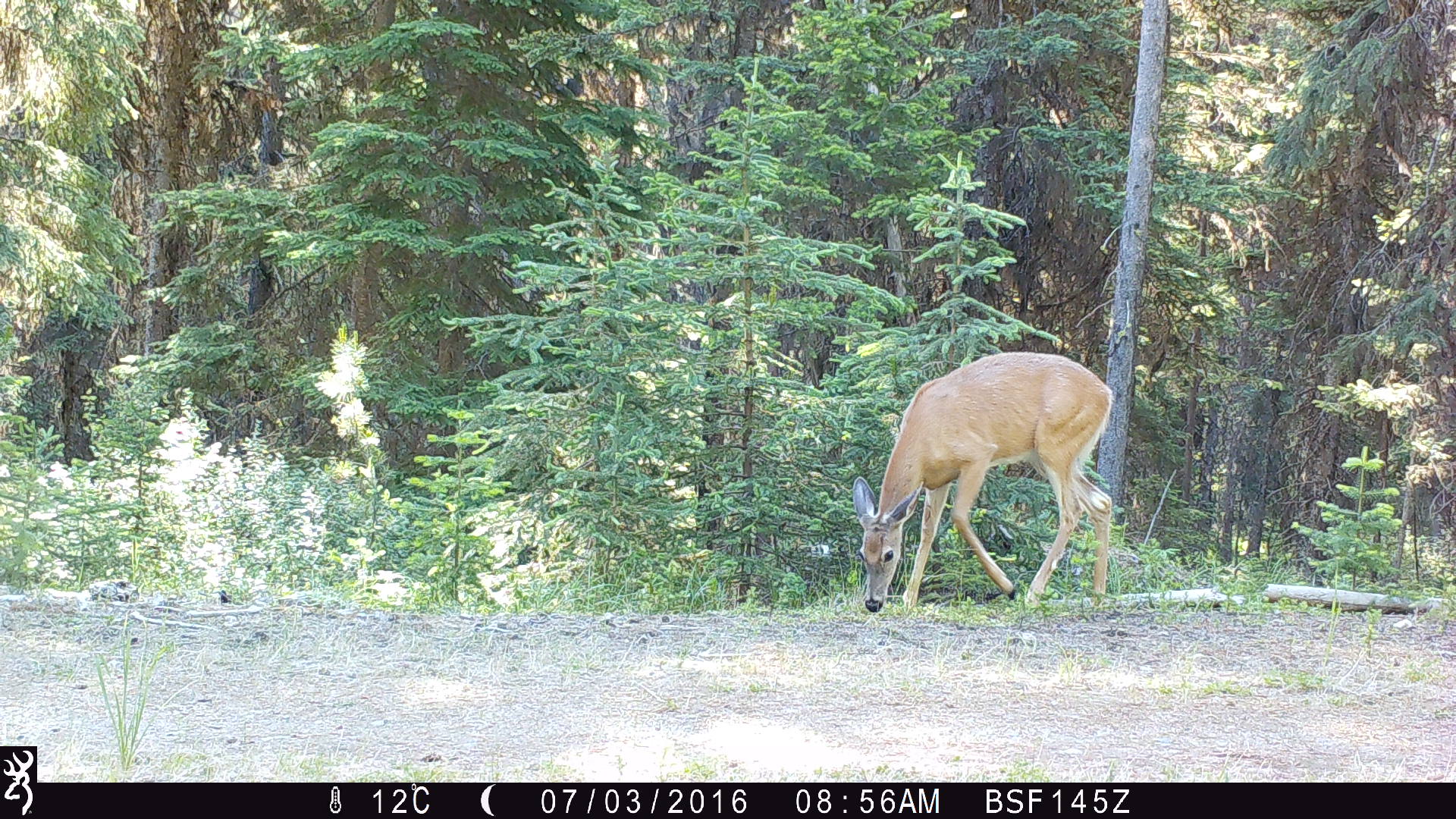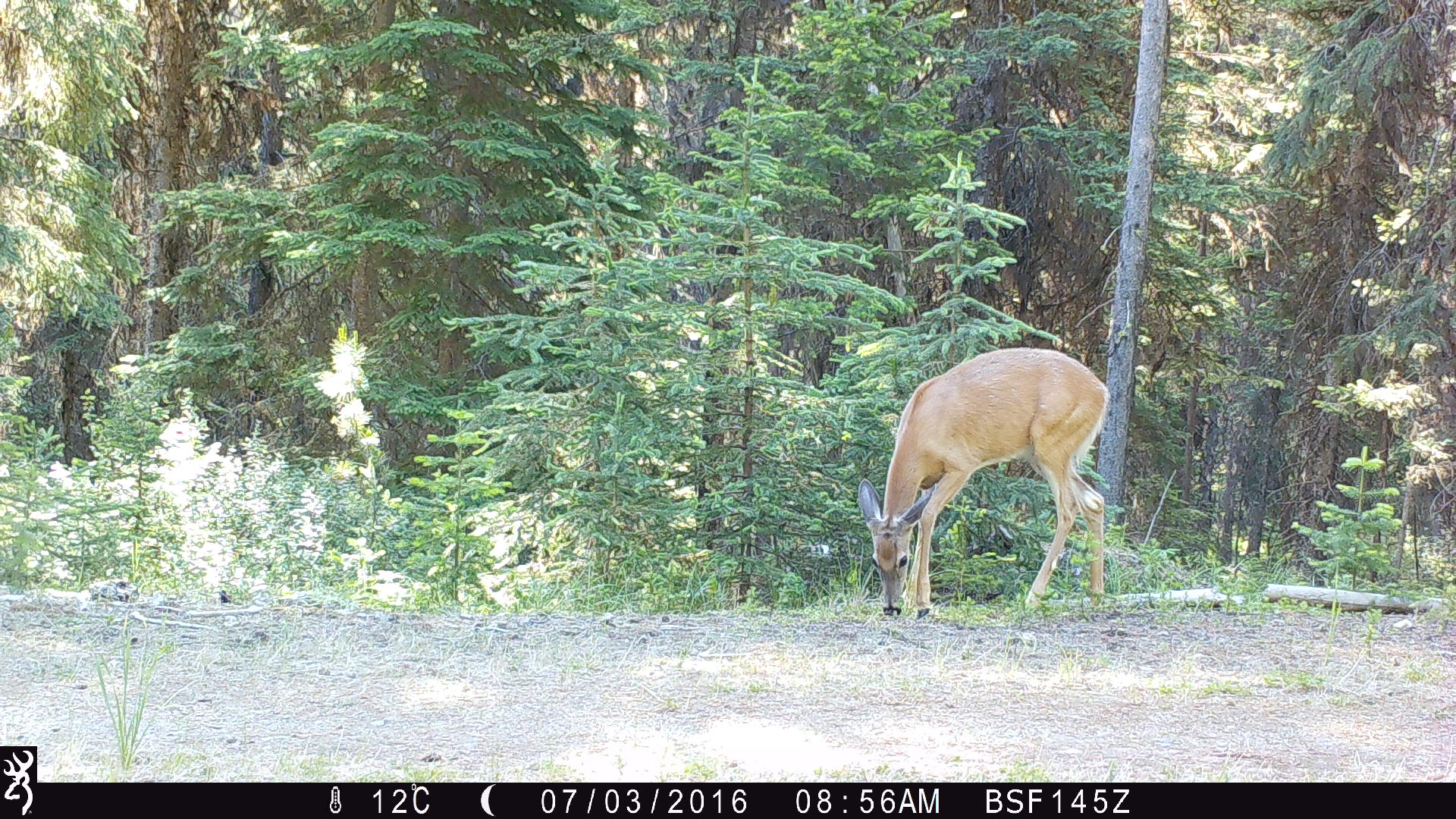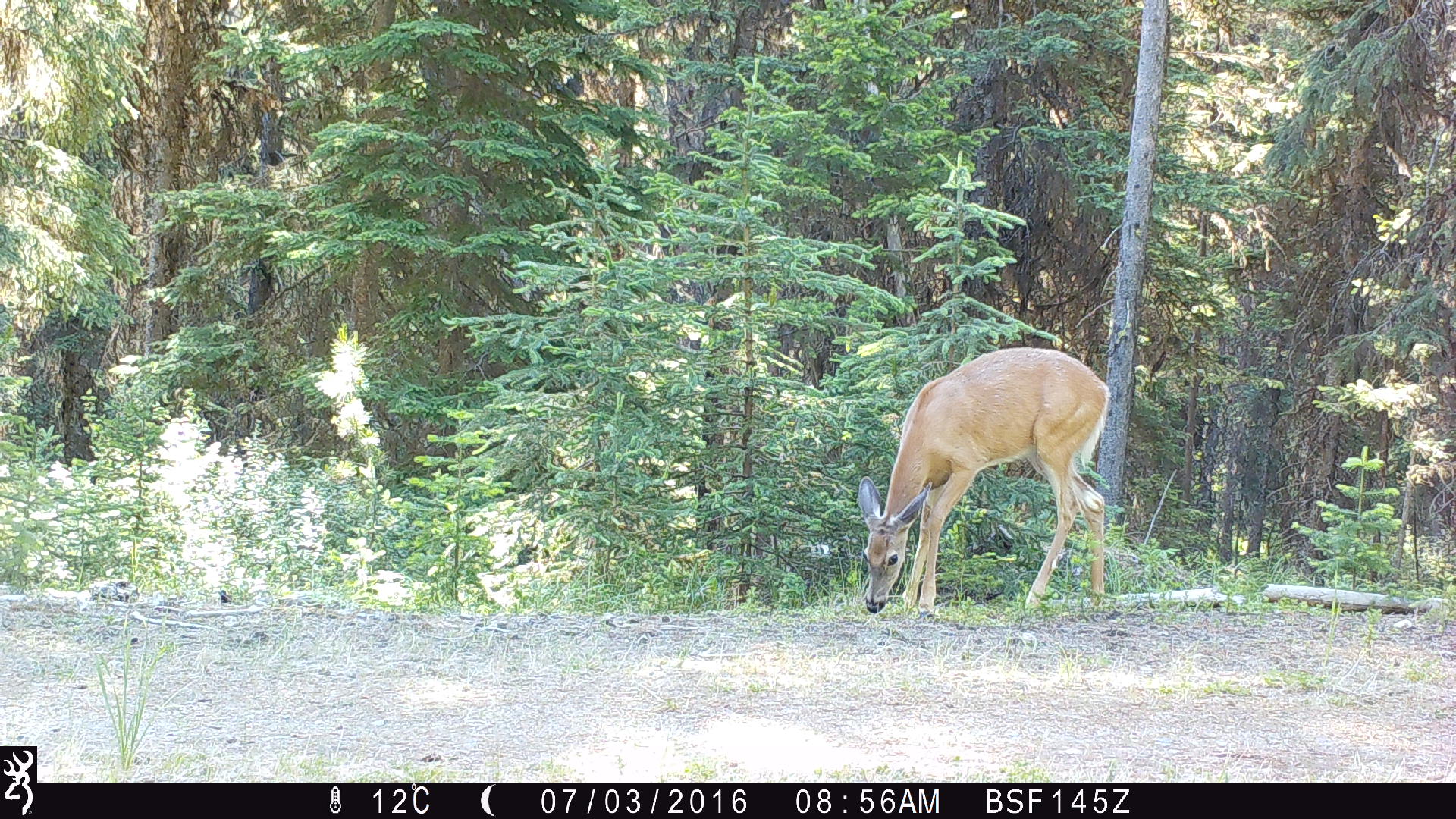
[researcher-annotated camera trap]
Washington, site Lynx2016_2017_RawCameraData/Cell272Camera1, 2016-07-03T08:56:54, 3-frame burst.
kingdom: Animalia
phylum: Chordata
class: Mammalia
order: Artiodactyla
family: Cervidae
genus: Odocoileus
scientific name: Odocoileus virginianus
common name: white-tailed deer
Odocoileus virginianus (white-tailed deer). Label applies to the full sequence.